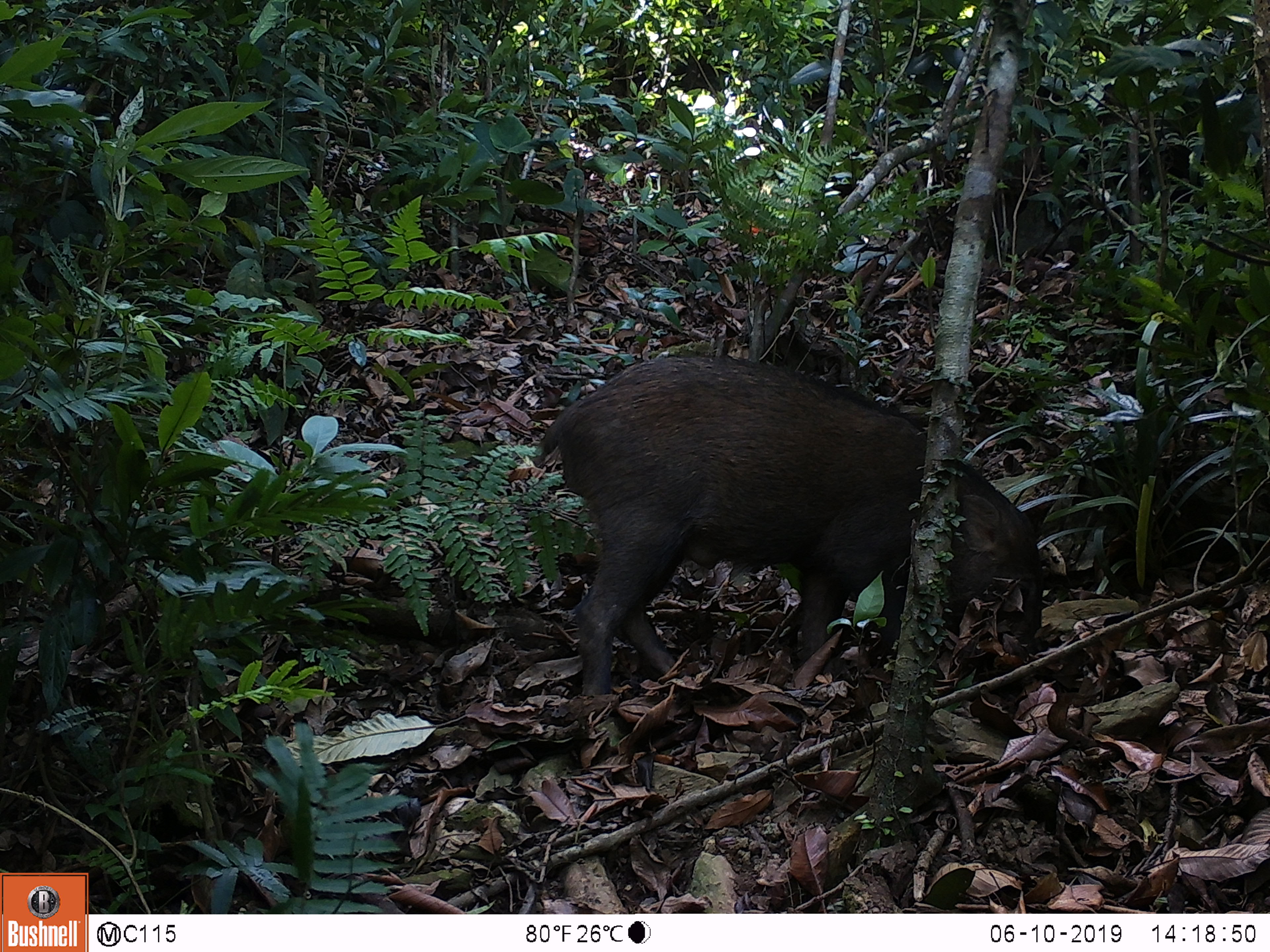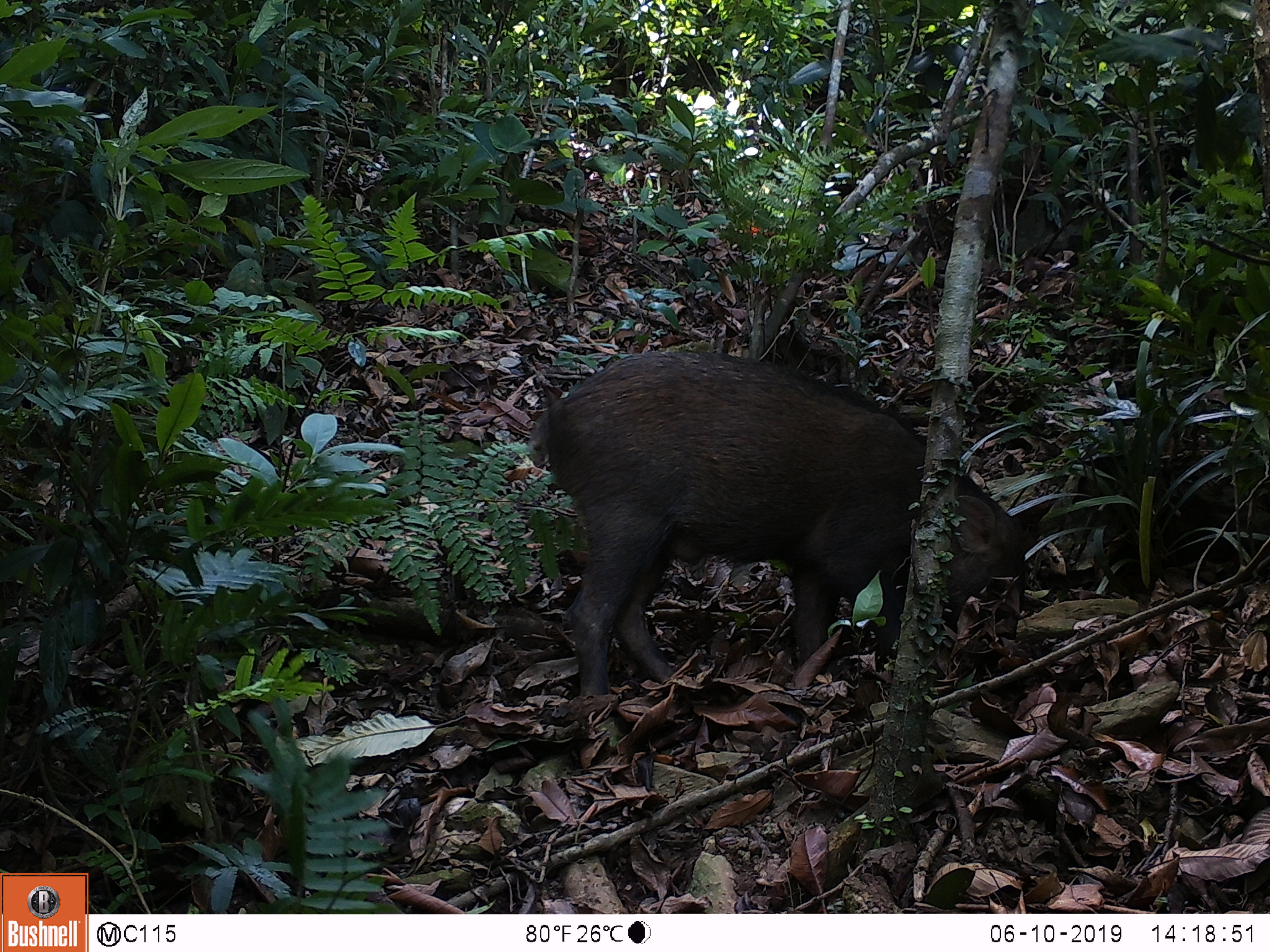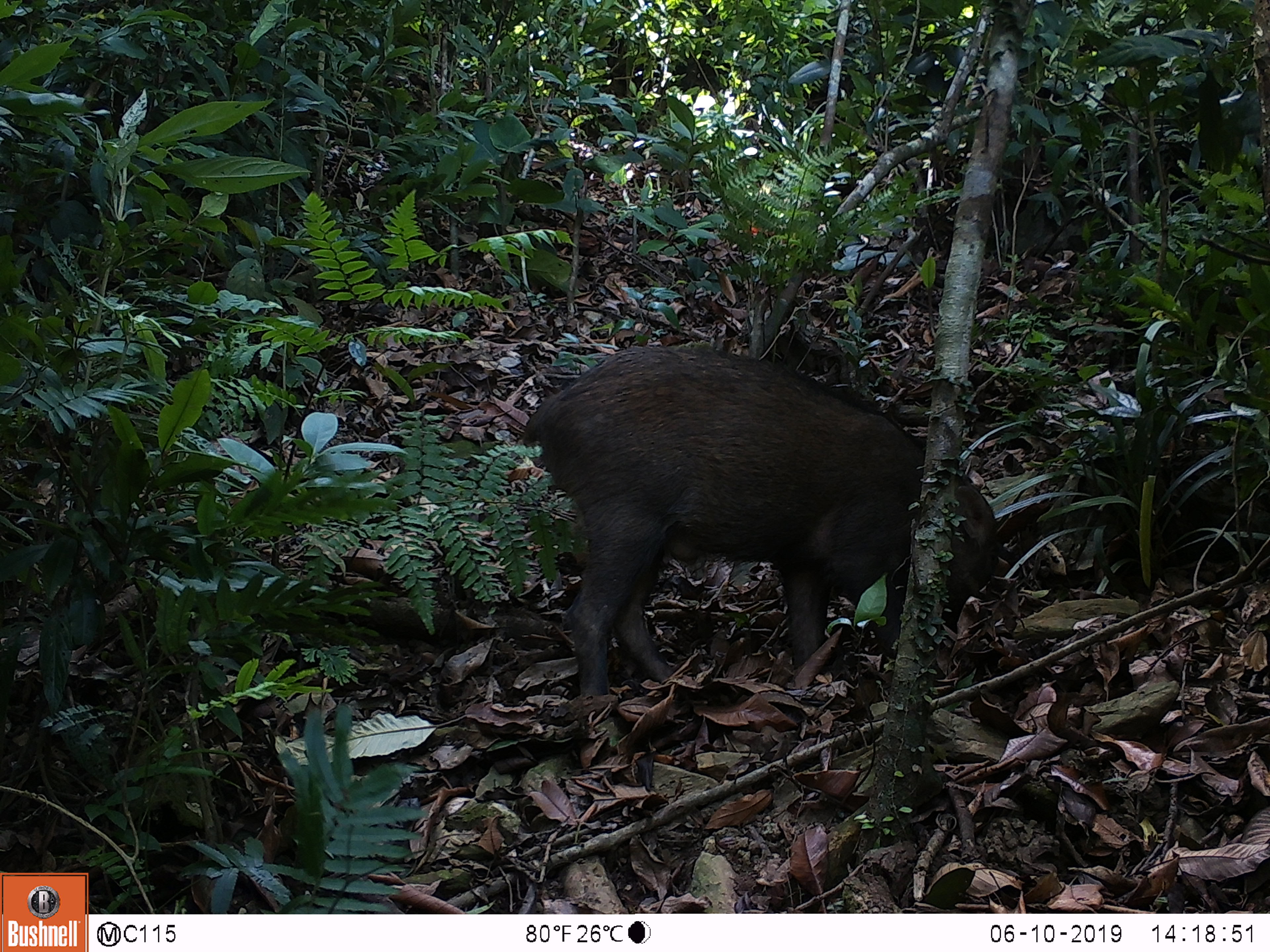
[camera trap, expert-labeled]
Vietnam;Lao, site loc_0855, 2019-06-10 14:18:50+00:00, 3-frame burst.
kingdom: Animalia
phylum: Chordata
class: Mammalia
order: Artiodactyla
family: Suidae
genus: Sus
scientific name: Sus scrofa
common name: eurasian wild pig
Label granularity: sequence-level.